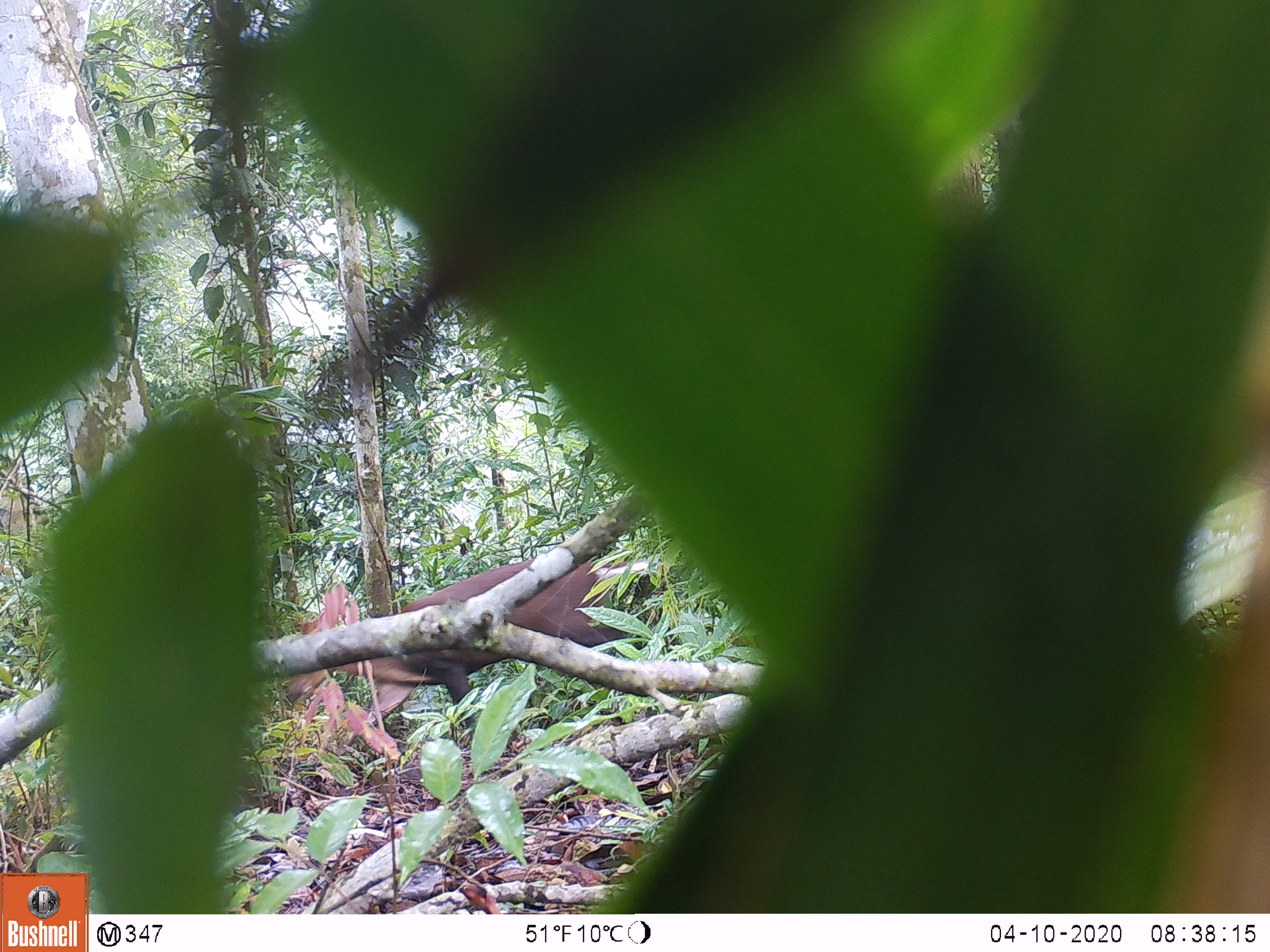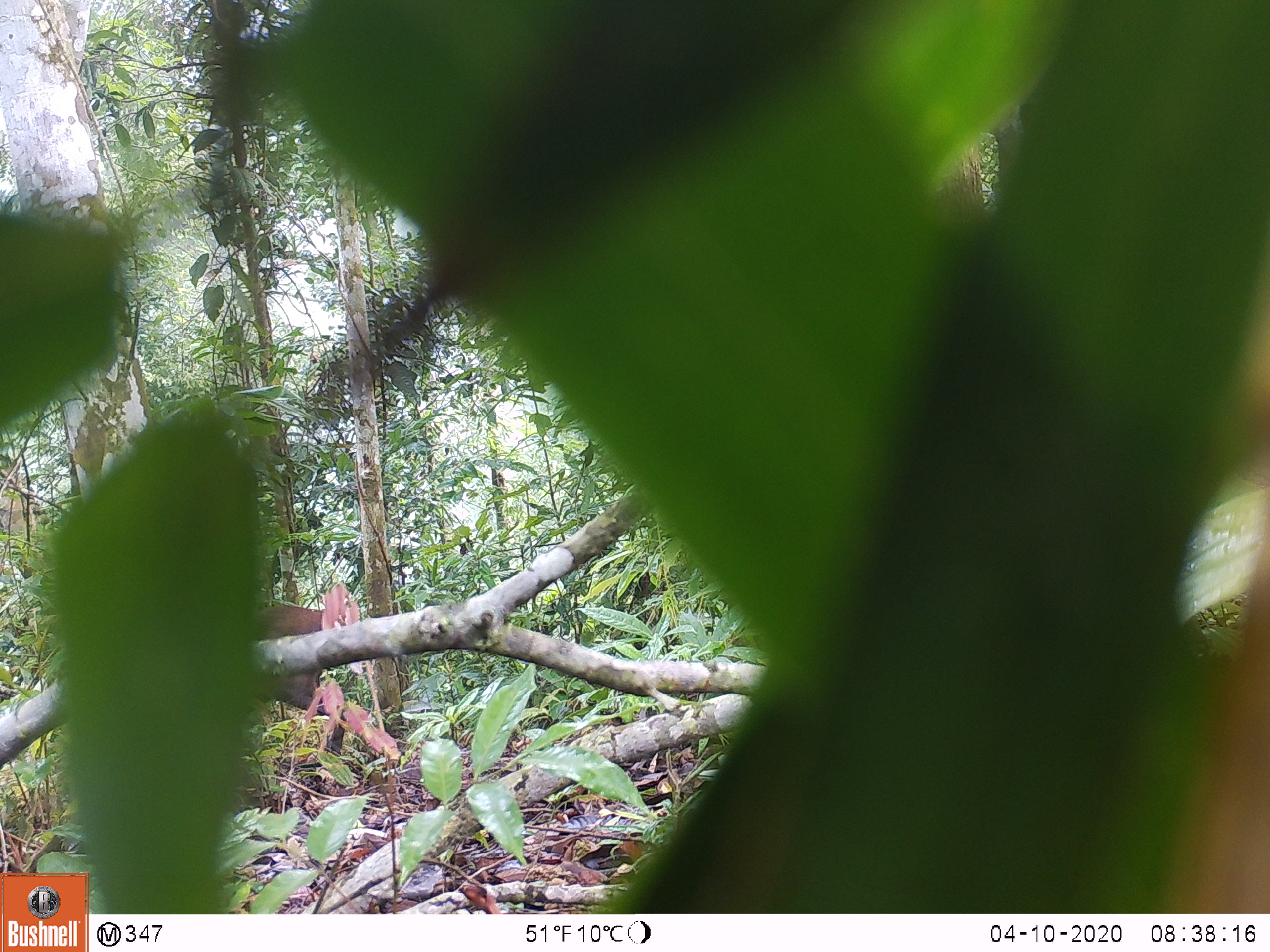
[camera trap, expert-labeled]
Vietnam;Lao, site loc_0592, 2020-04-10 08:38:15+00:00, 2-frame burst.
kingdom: Animalia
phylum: Chordata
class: Mammalia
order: Artiodactyla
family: Cervidae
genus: Muntiacus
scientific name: Muntiacus rooseveltorum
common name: roosevelt's muntjac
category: roosevelts muntjac group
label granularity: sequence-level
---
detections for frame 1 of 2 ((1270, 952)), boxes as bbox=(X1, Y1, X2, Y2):
roosevelts muntjac group: bbox=(287, 558, 650, 756)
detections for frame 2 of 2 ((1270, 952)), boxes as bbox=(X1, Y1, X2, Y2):
roosevelts muntjac group: bbox=(260, 604, 346, 757)